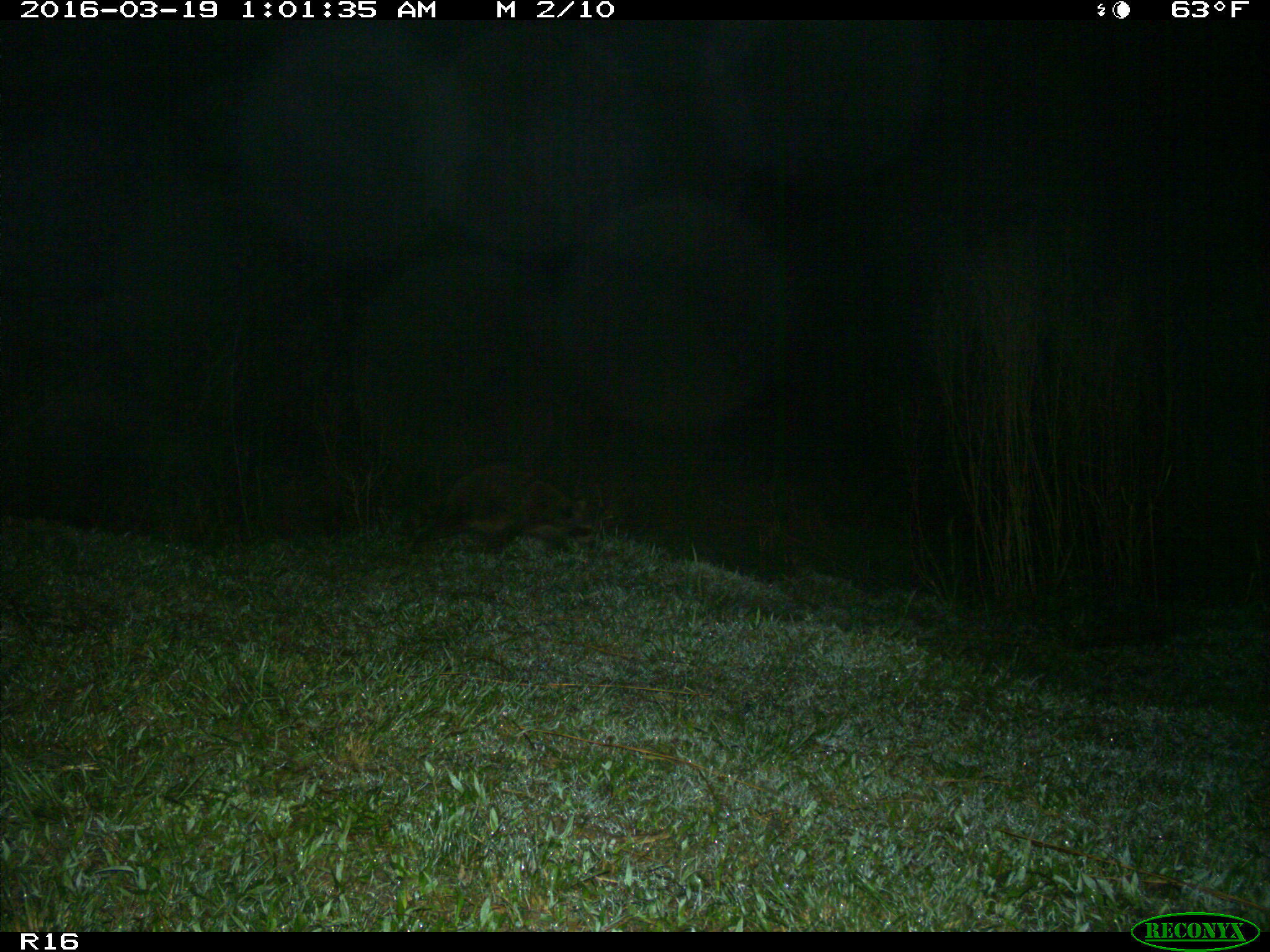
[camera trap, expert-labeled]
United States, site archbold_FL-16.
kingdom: Animalia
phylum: Chordata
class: Mammalia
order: Carnivora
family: Procyonidae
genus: Procyon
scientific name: Procyon lotor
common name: common raccoon